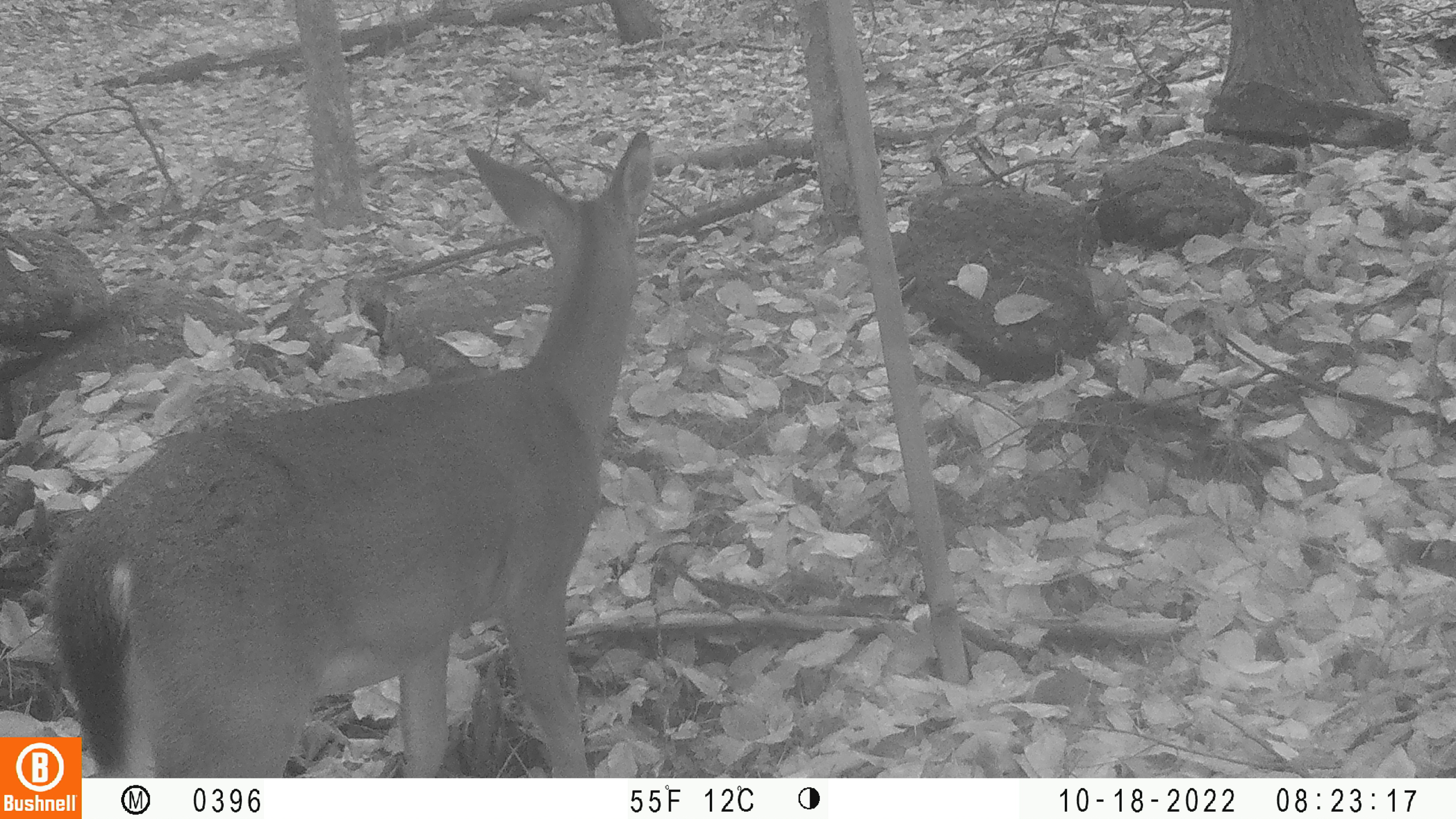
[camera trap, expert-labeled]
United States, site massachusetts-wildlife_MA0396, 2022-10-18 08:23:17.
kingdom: Animalia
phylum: Chordata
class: Mammalia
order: Artiodactyla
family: Cervidae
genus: Odocoileus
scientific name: Odocoileus virginianus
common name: white-tailed deer